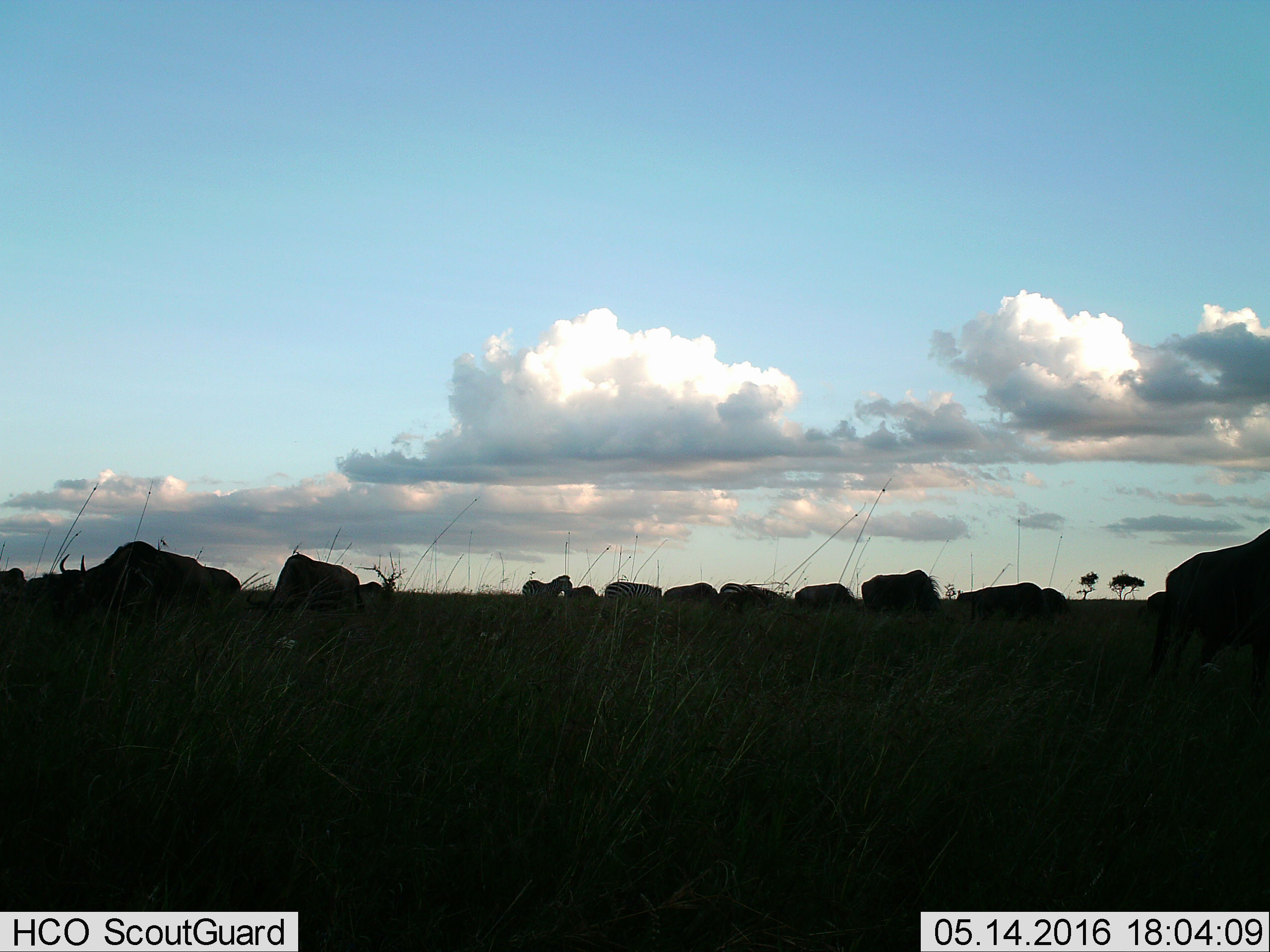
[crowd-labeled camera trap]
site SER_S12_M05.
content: unidentified animal